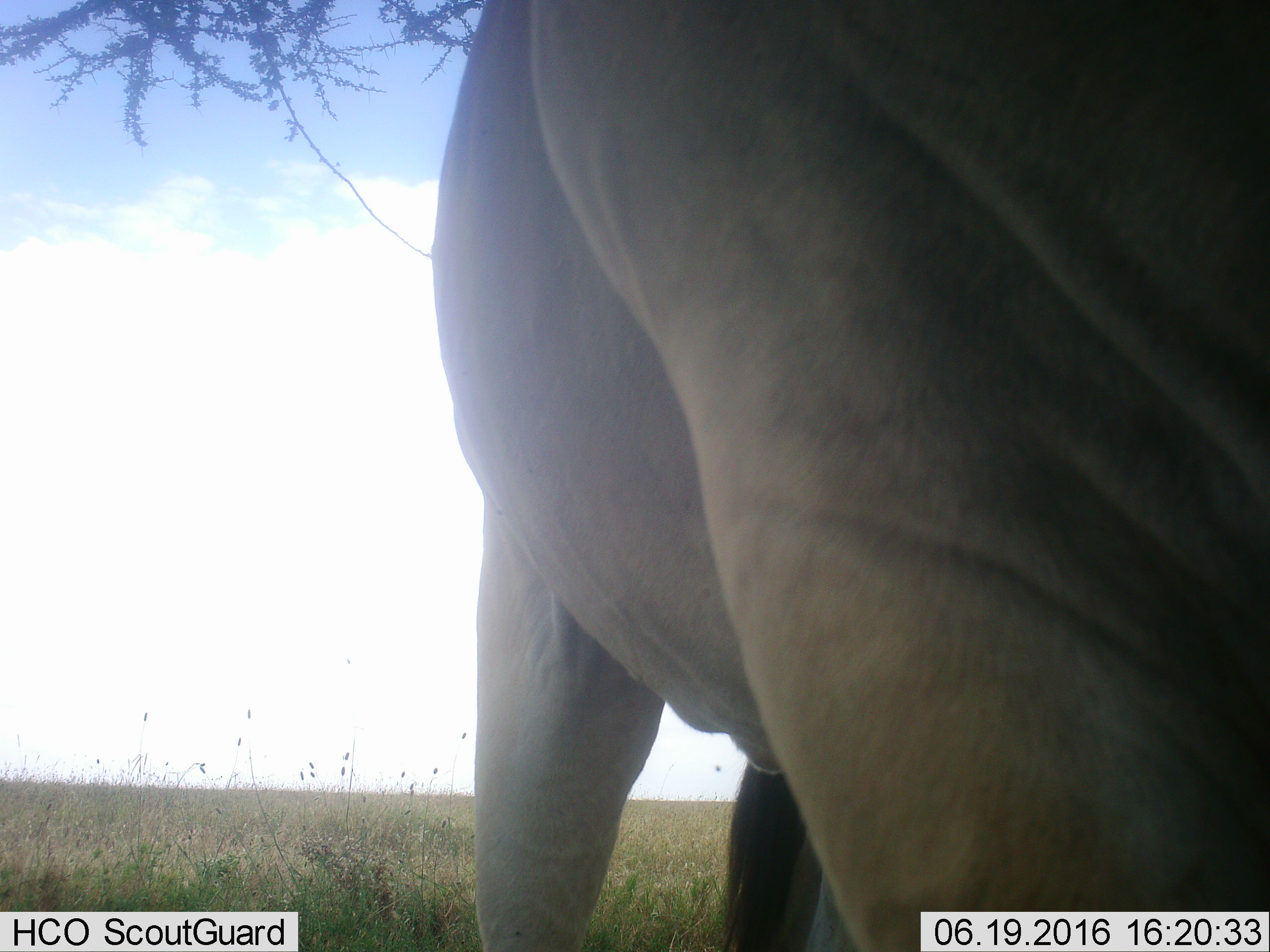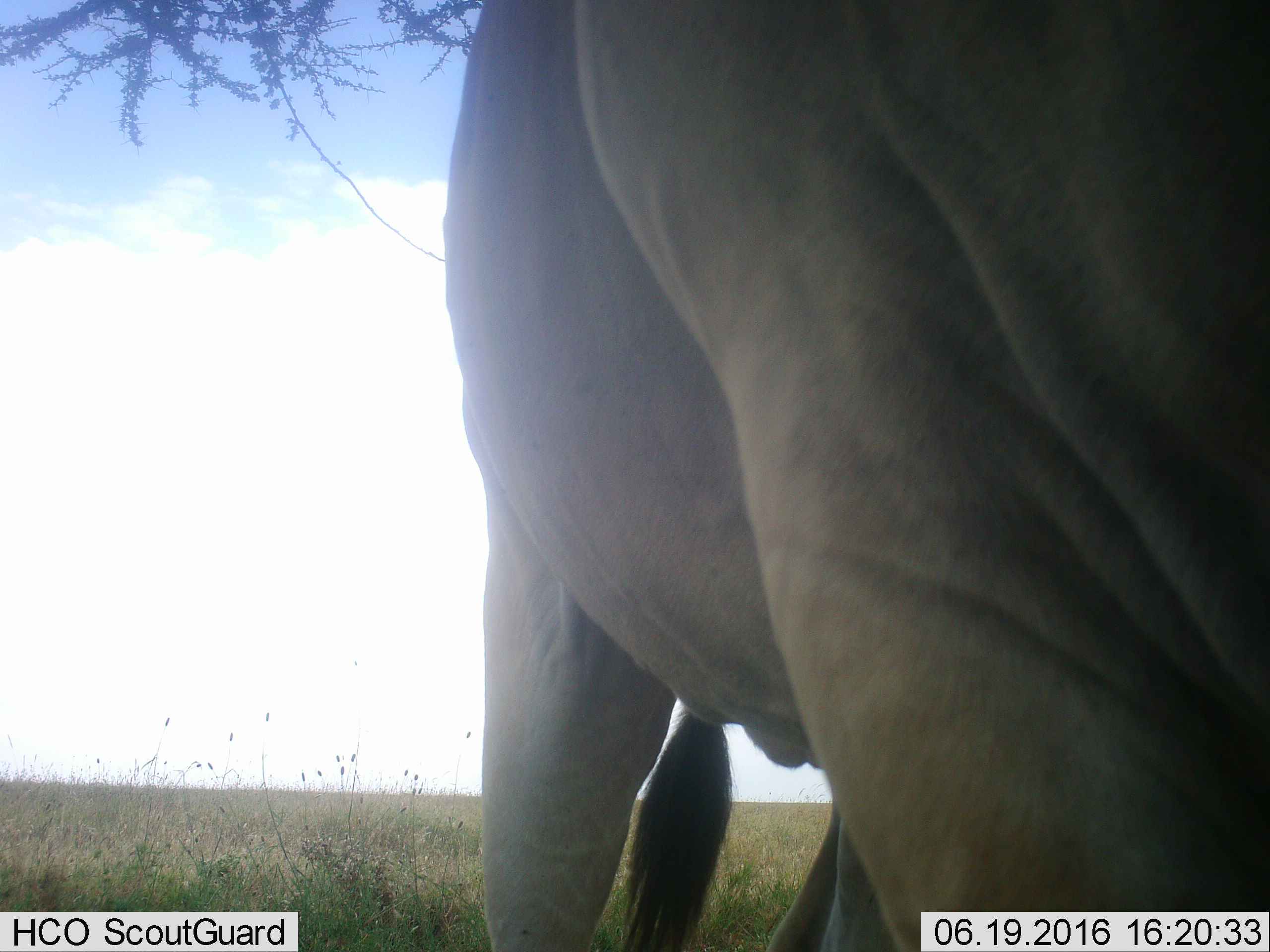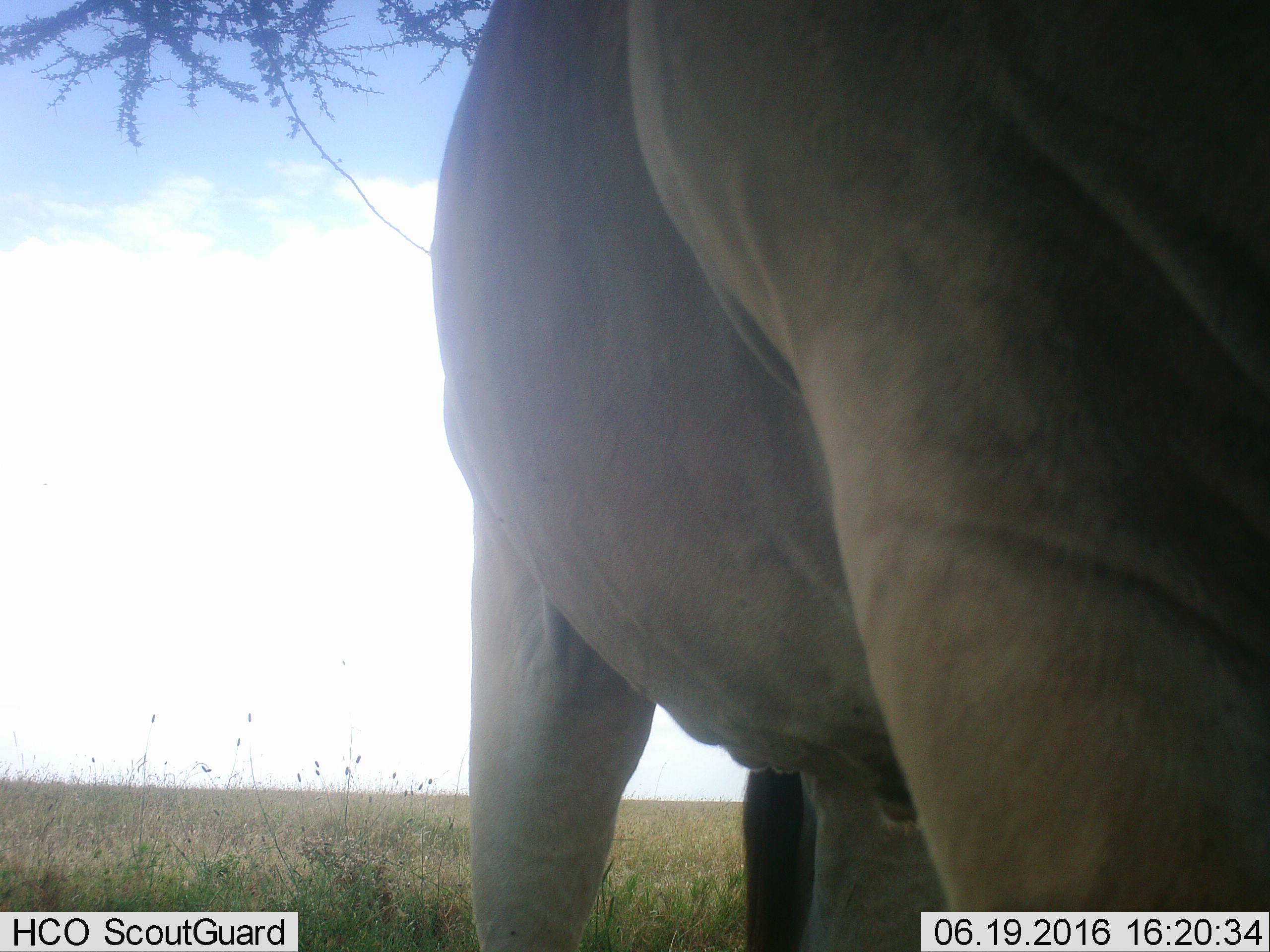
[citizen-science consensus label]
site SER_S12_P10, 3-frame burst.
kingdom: Animalia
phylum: Chordata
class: Mammalia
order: Artiodactyla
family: Bovidae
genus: Tragelaphus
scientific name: Tragelaphus oryx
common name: eland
Eland (Tragelaphus oryx), count 1. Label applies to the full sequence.